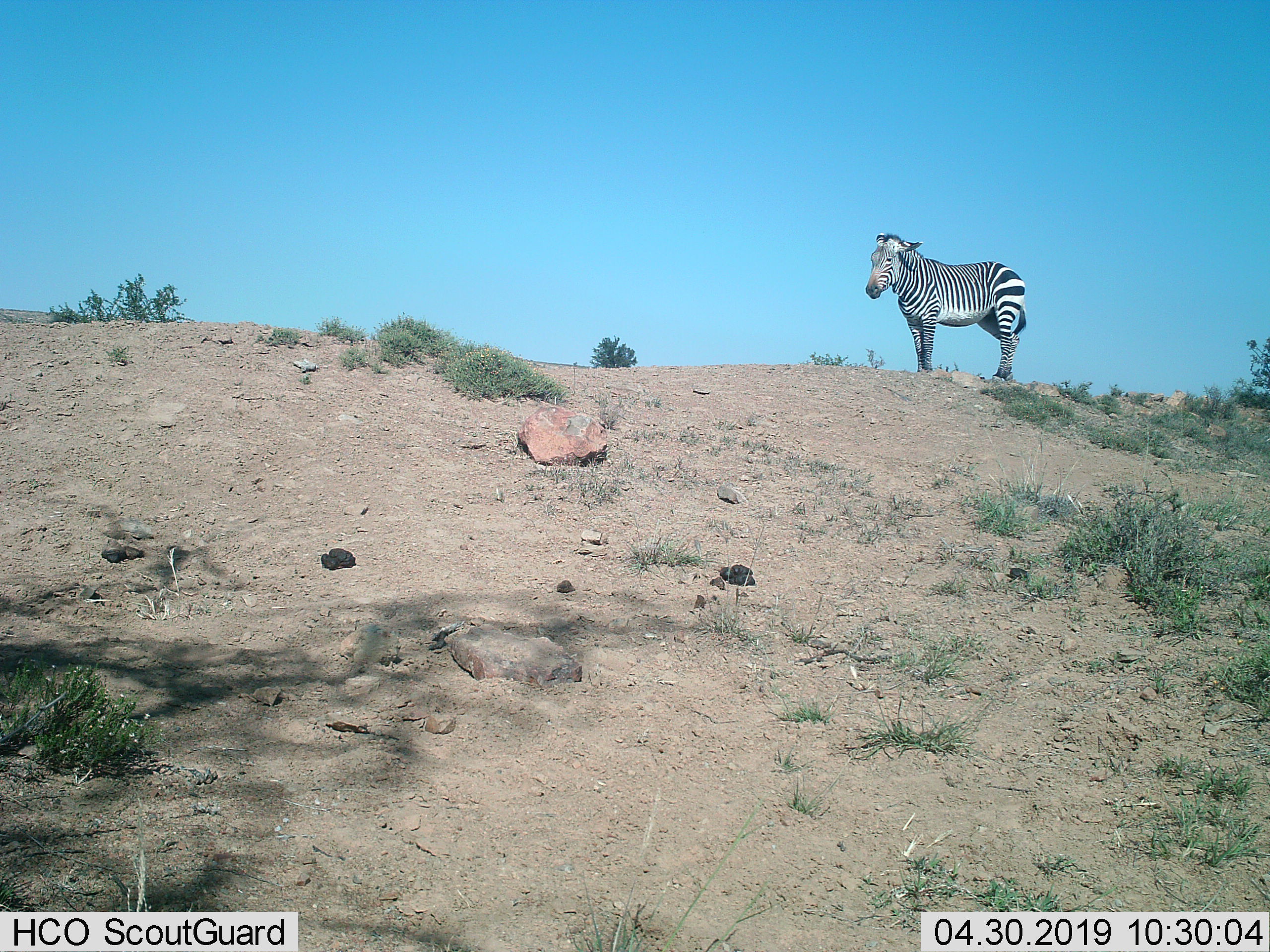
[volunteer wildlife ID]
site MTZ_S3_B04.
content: unidentified animal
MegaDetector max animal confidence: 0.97